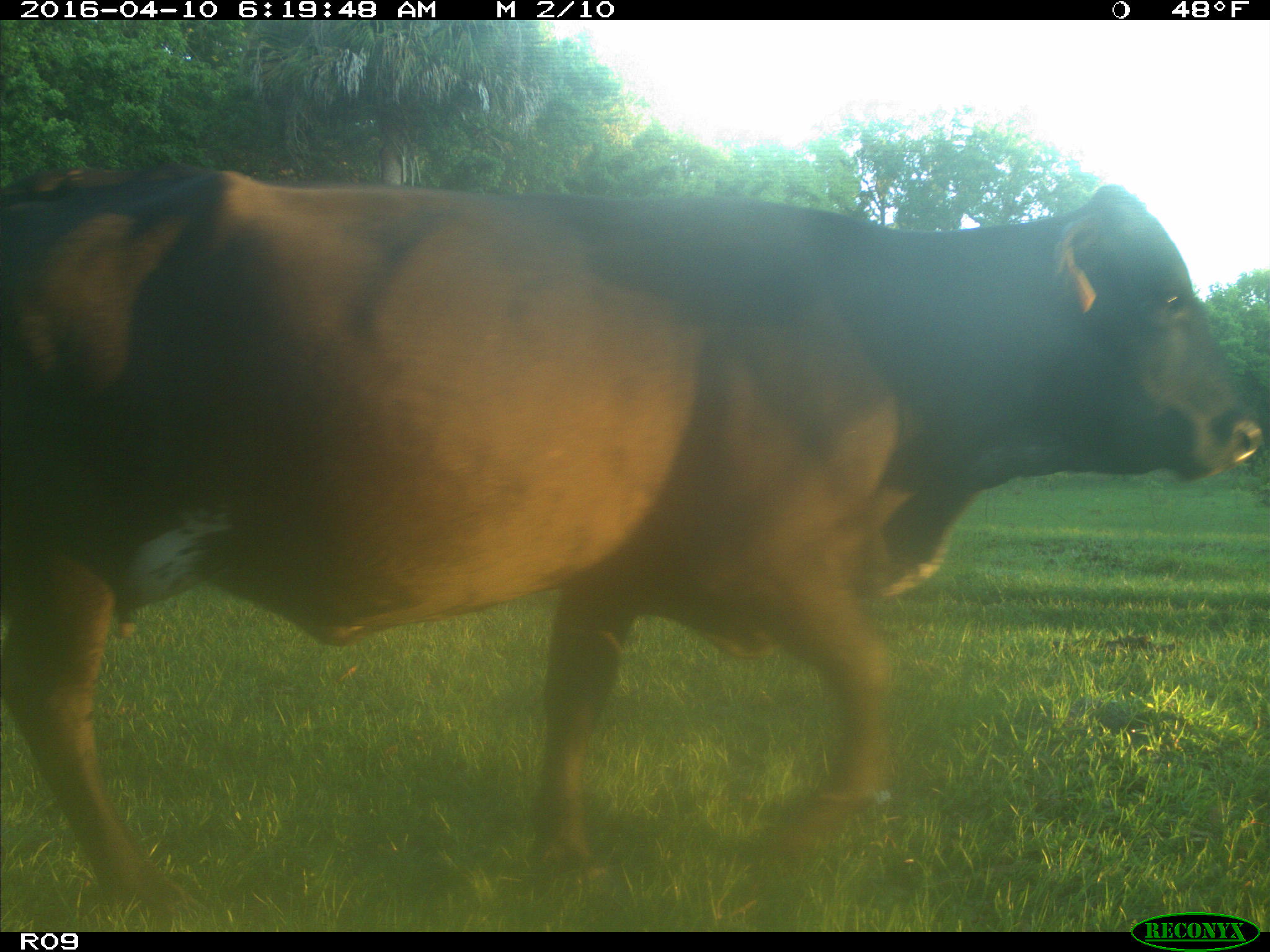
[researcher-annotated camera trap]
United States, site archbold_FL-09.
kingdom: Animalia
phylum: Chordata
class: Mammalia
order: Artiodactyla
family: Bovidae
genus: Bos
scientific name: Bos taurus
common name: domestic cow